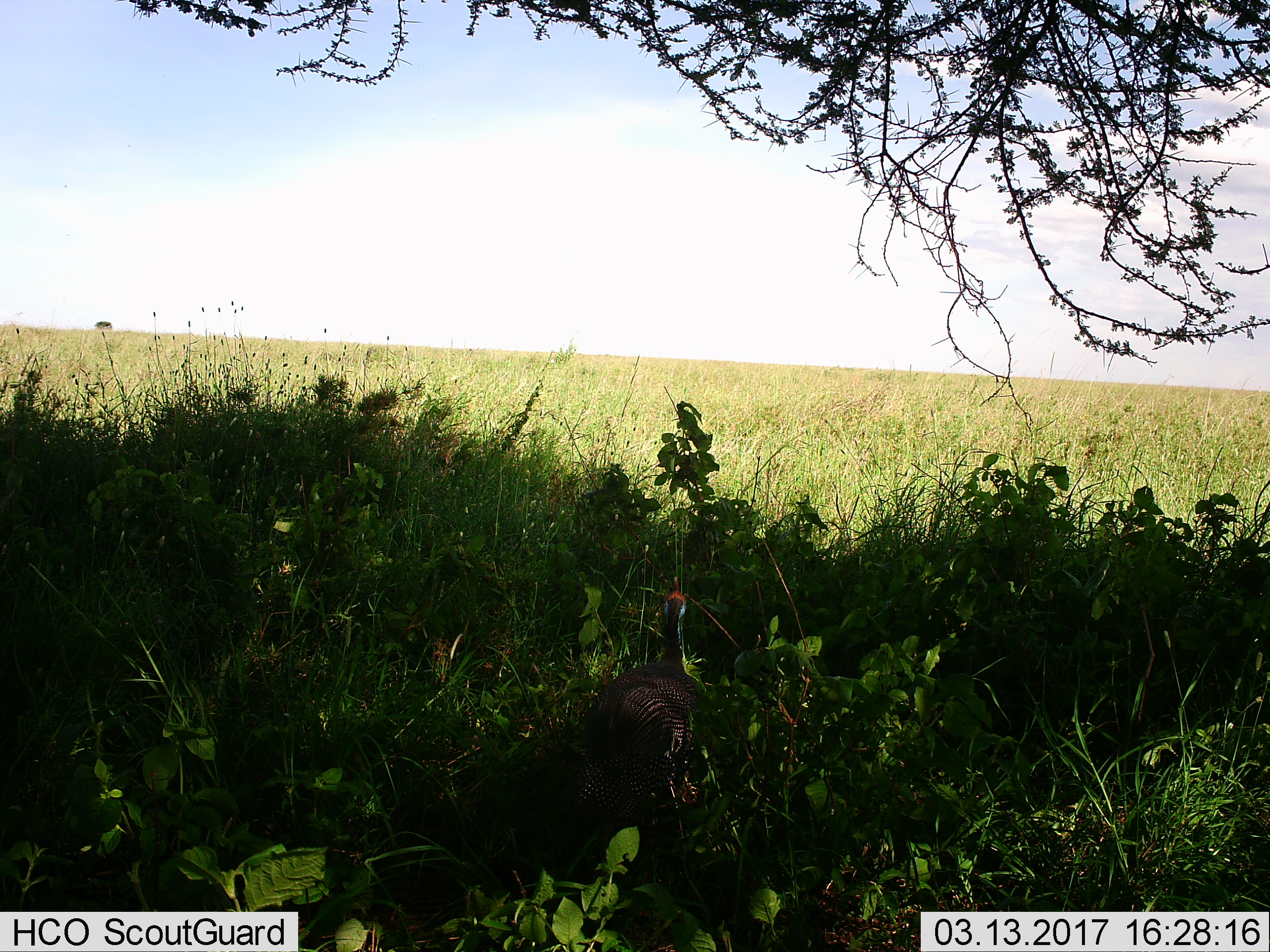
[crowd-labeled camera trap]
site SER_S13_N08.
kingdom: Animalia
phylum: Chordata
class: Aves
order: Galliformes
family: Numididae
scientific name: Numididae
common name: guineafowl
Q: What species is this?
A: Guineafowl (Numididae).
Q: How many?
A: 1.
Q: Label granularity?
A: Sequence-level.